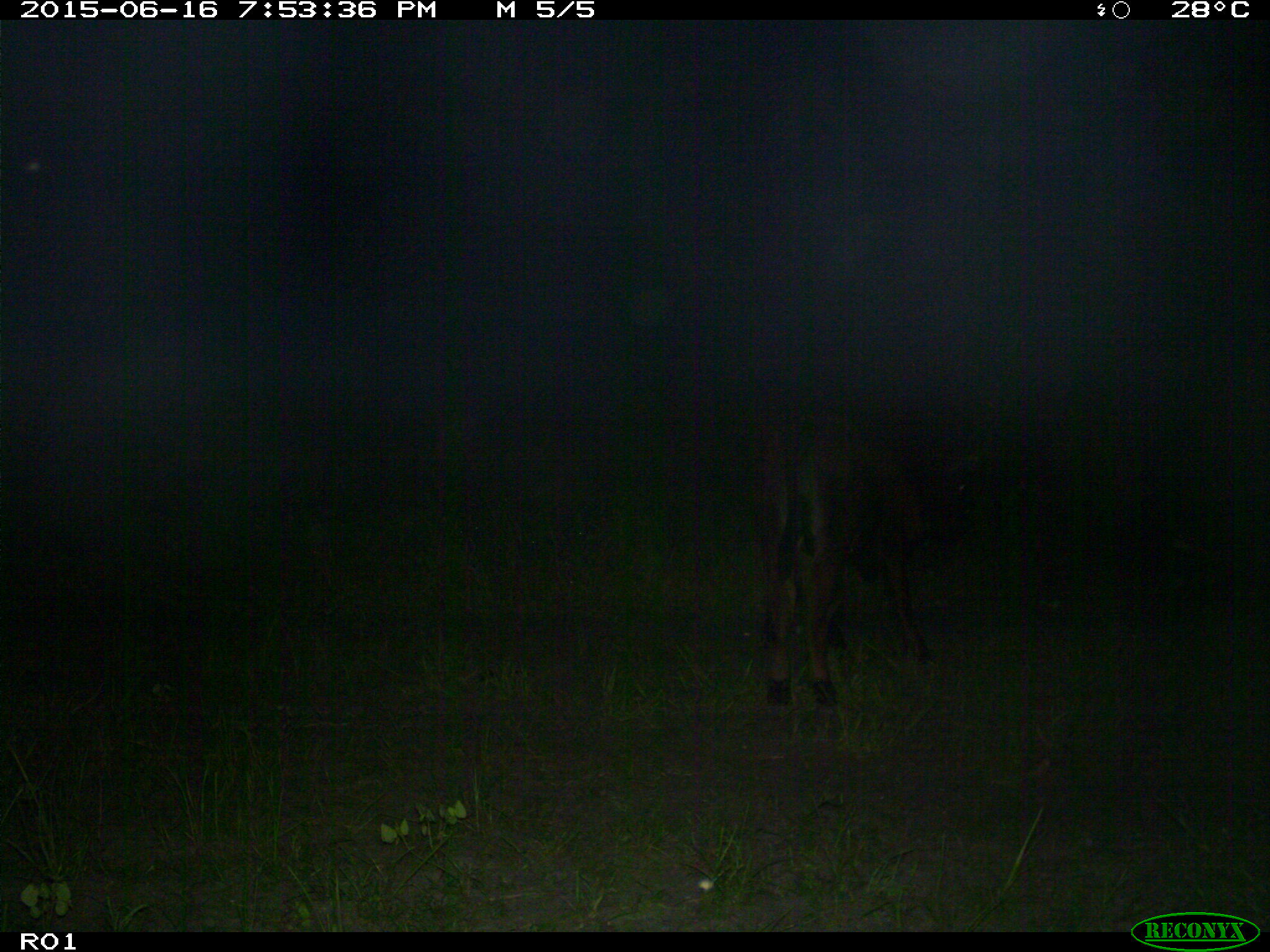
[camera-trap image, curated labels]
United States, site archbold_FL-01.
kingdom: Animalia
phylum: Chordata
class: Mammalia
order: Artiodactyla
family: Bovidae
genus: Bos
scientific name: Bos taurus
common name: domestic cow